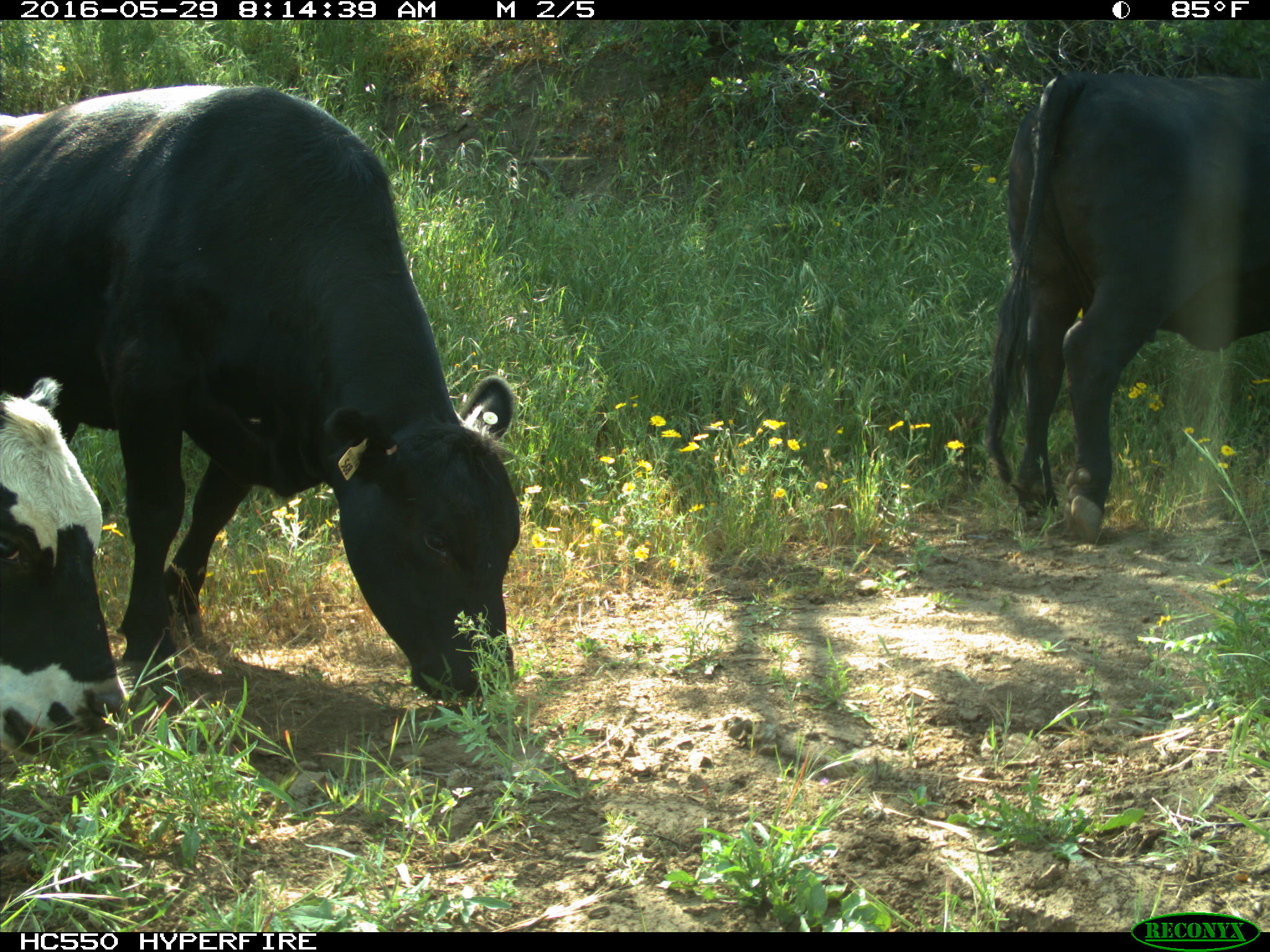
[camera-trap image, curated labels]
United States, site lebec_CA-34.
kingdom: Animalia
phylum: Chordata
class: Mammalia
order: Artiodactyla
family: Bovidae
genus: Bos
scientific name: Bos taurus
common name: domestic cow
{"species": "Bos taurus (domestic cow)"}